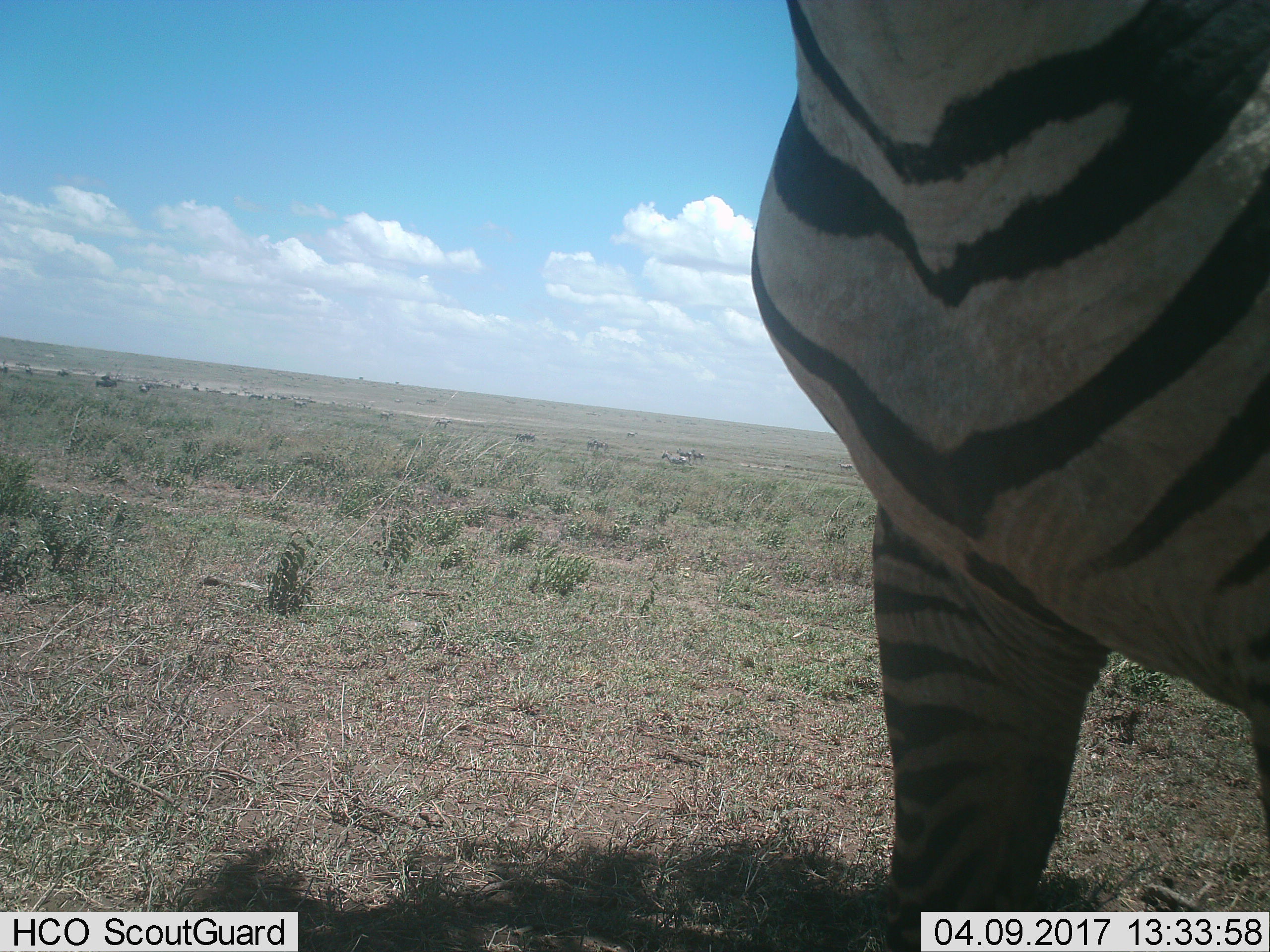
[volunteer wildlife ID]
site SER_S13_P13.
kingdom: Animalia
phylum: Chordata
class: Mammalia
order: Perissodactyla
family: Equidae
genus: Equus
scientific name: Equus quagga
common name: plains zebra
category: zebraplains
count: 1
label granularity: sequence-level